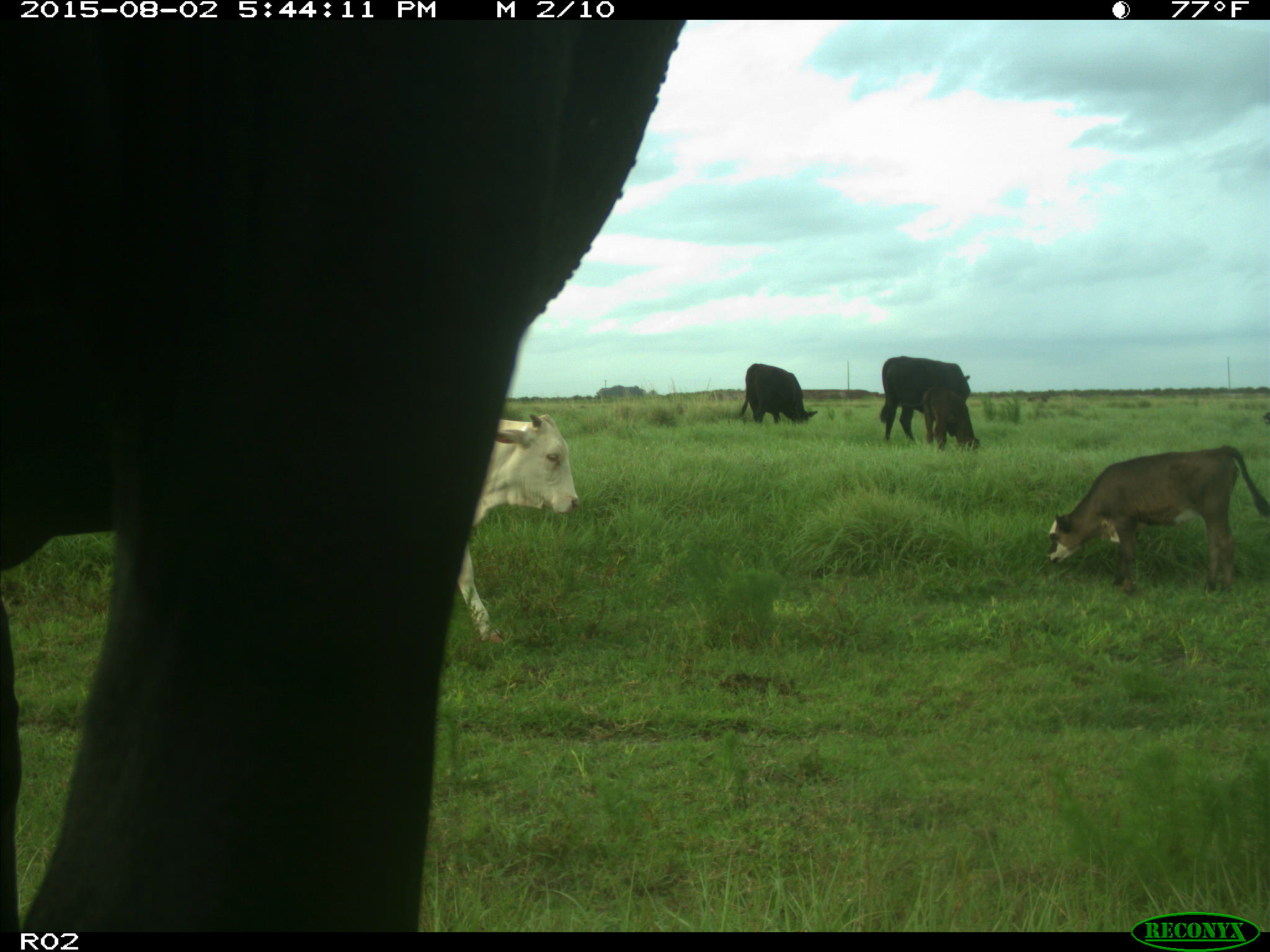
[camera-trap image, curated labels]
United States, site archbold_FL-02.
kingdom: Animalia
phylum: Chordata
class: Mammalia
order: Artiodactyla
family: Bovidae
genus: Bos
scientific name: Bos taurus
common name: domestic cow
Bos taurus (domestic cow).